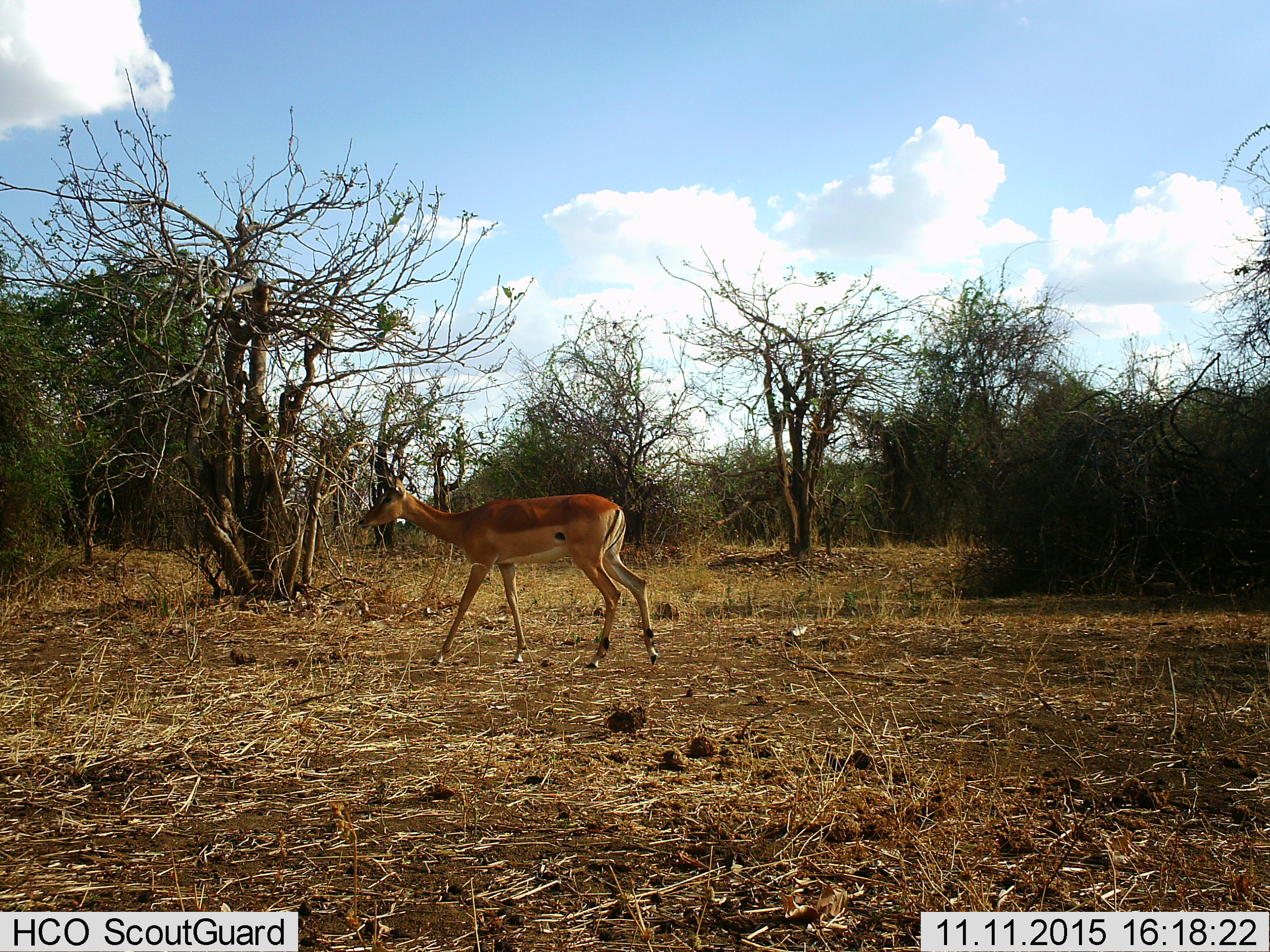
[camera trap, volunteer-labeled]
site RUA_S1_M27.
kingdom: Animalia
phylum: Chordata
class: Mammalia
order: Artiodactyla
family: Bovidae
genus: Aepyceros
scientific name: Aepyceros melampus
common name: impala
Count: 1.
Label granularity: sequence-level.